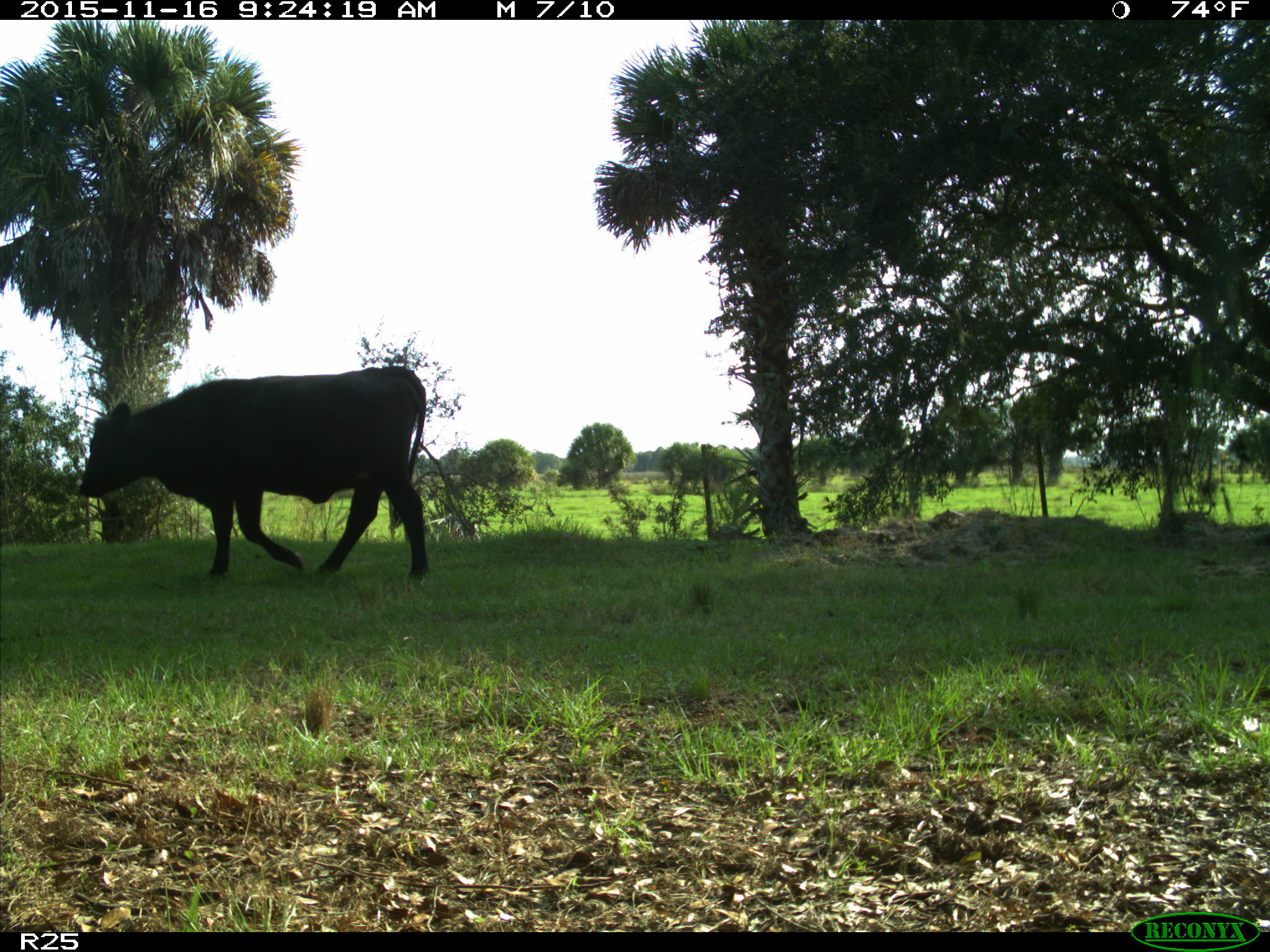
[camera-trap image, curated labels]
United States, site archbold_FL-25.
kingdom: Animalia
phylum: Chordata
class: Mammalia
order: Artiodactyla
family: Bovidae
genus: Bos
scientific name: Bos taurus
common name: domestic cow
Bos taurus (domestic cow).